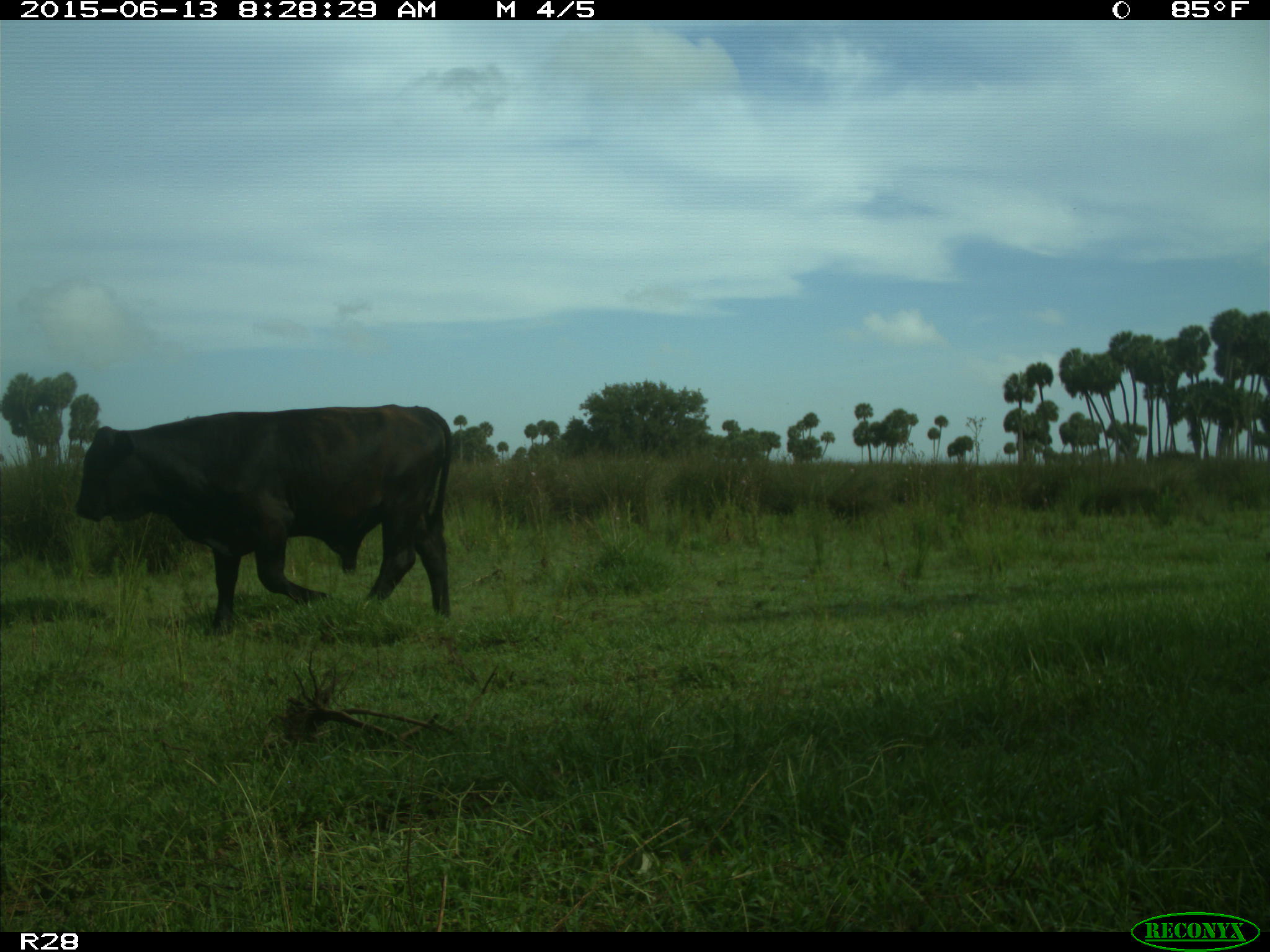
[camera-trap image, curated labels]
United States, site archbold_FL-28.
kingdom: Animalia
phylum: Chordata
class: Mammalia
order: Artiodactyla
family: Bovidae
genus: Bos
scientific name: Bos taurus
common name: domestic cow